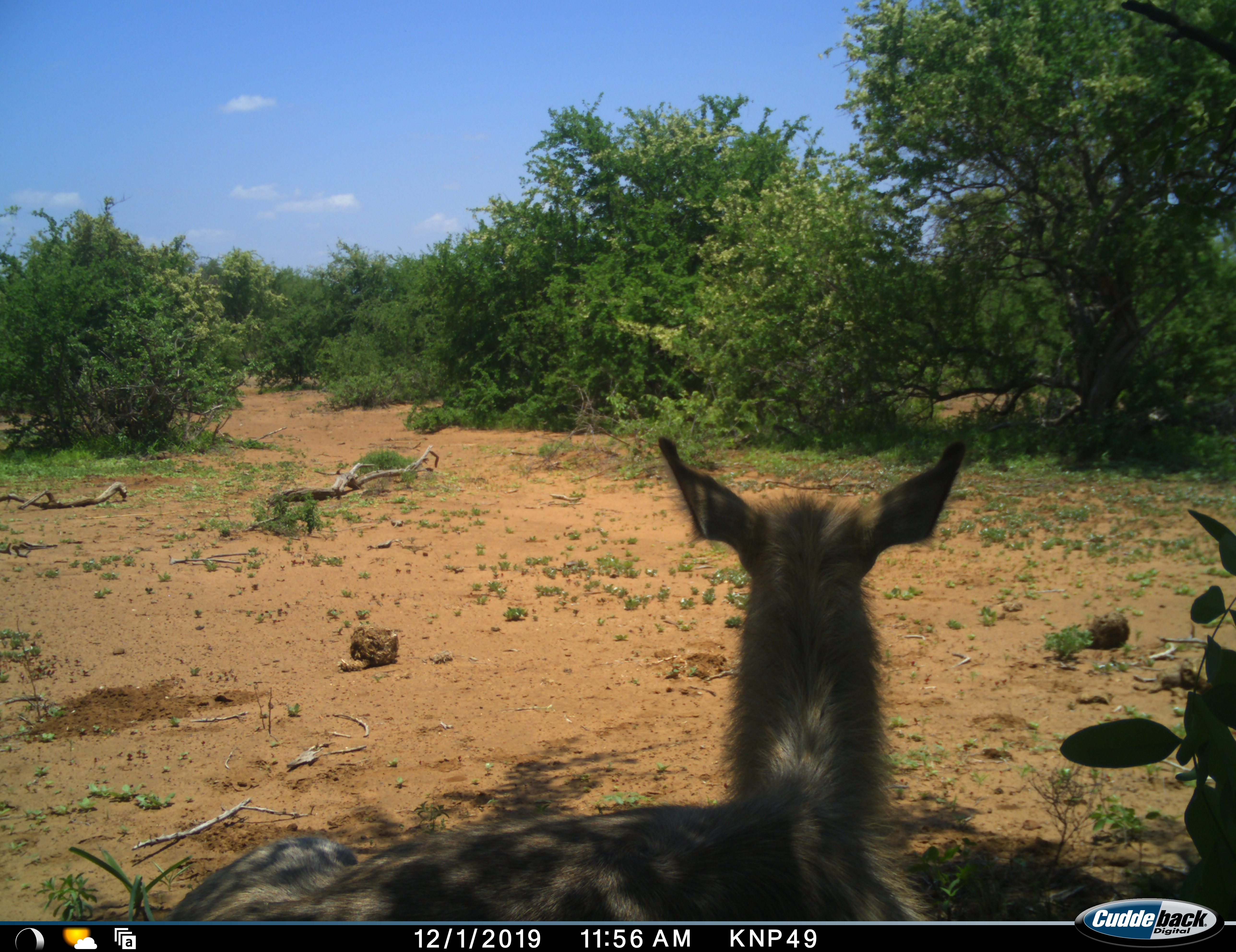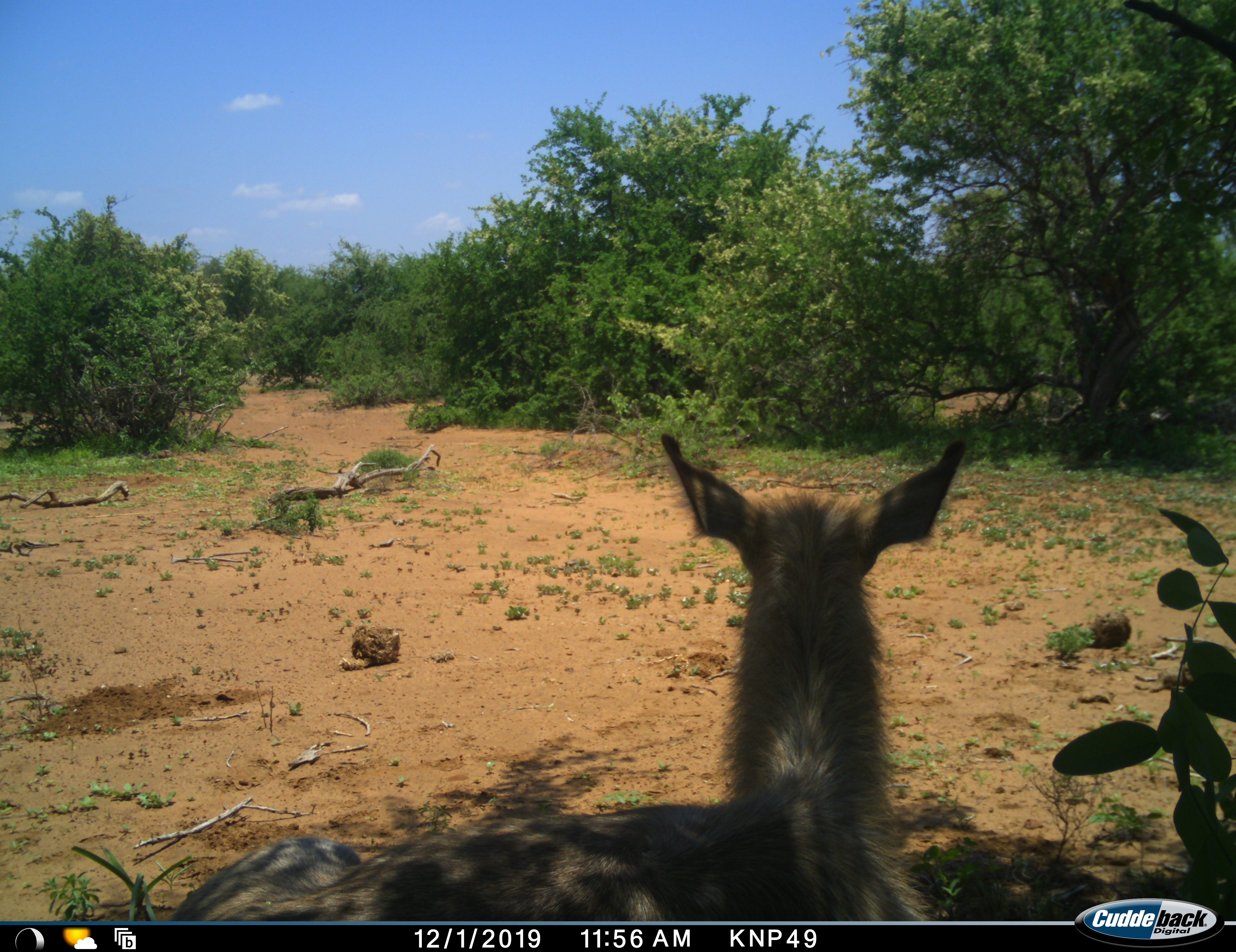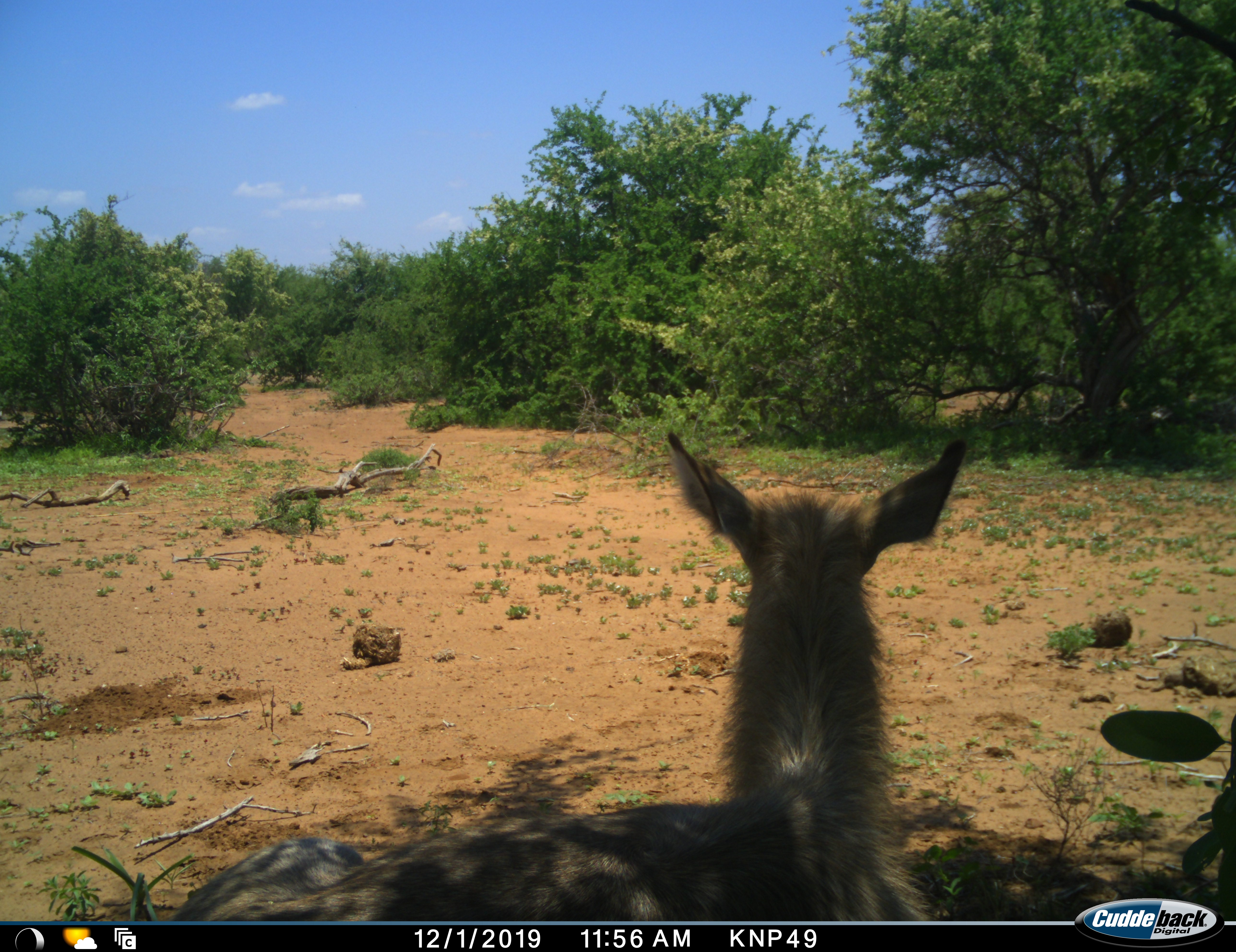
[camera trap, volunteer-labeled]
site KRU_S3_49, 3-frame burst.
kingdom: Animalia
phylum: Chordata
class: Mammalia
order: Artiodactyla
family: Bovidae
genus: Kobus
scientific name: Kobus ellipsiprymnus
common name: waterbuck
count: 1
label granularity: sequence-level